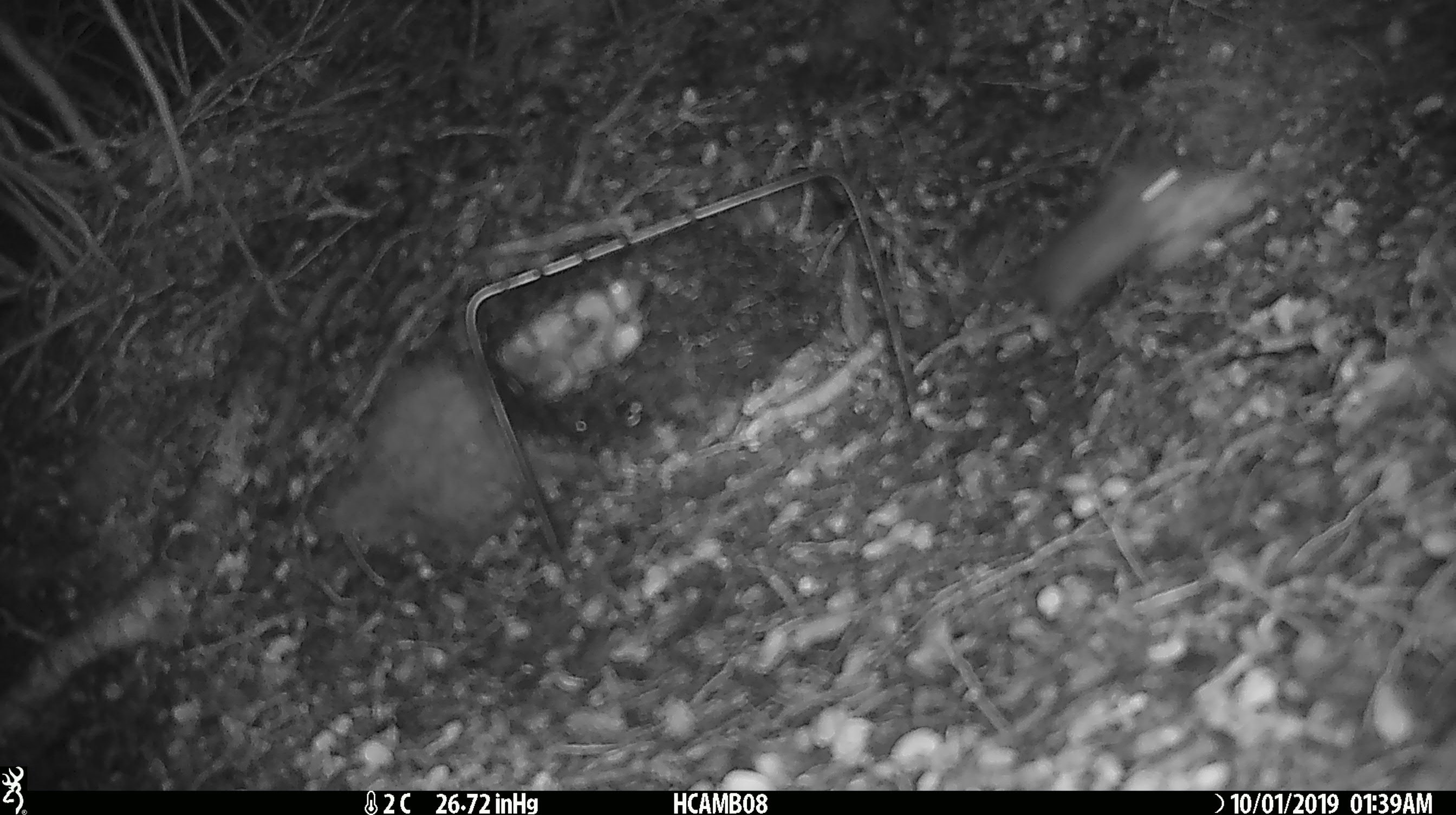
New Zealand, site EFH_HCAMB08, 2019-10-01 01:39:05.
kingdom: Animalia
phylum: Chordata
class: Mammalia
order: Rodentia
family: Muridae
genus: Mus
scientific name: Mus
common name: mouse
Mouse (Mus).